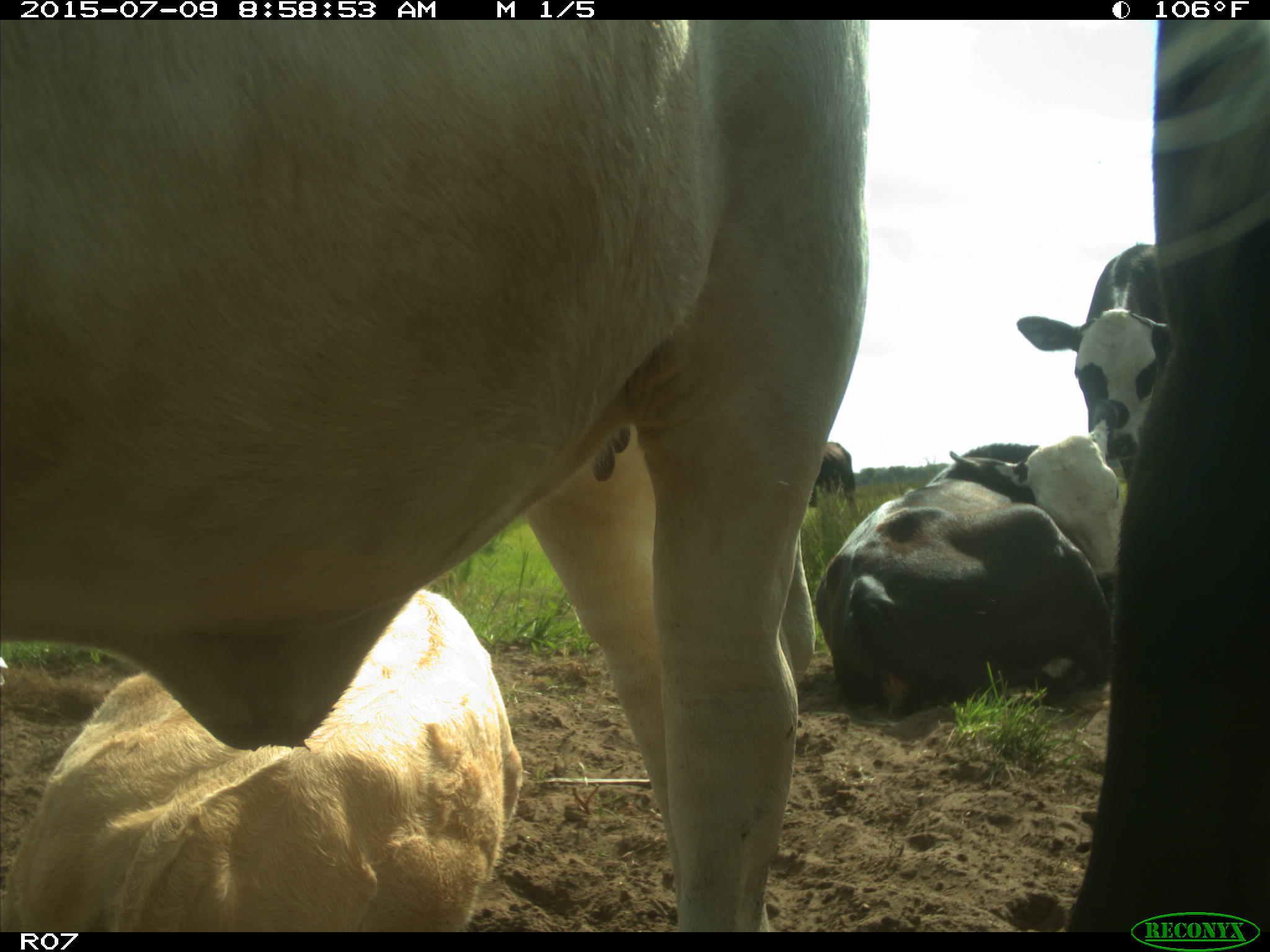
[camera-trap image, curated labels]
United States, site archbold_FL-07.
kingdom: Animalia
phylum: Chordata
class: Mammalia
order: Artiodactyla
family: Bovidae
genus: Bos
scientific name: Bos taurus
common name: domestic cow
Bos taurus (domestic cow).